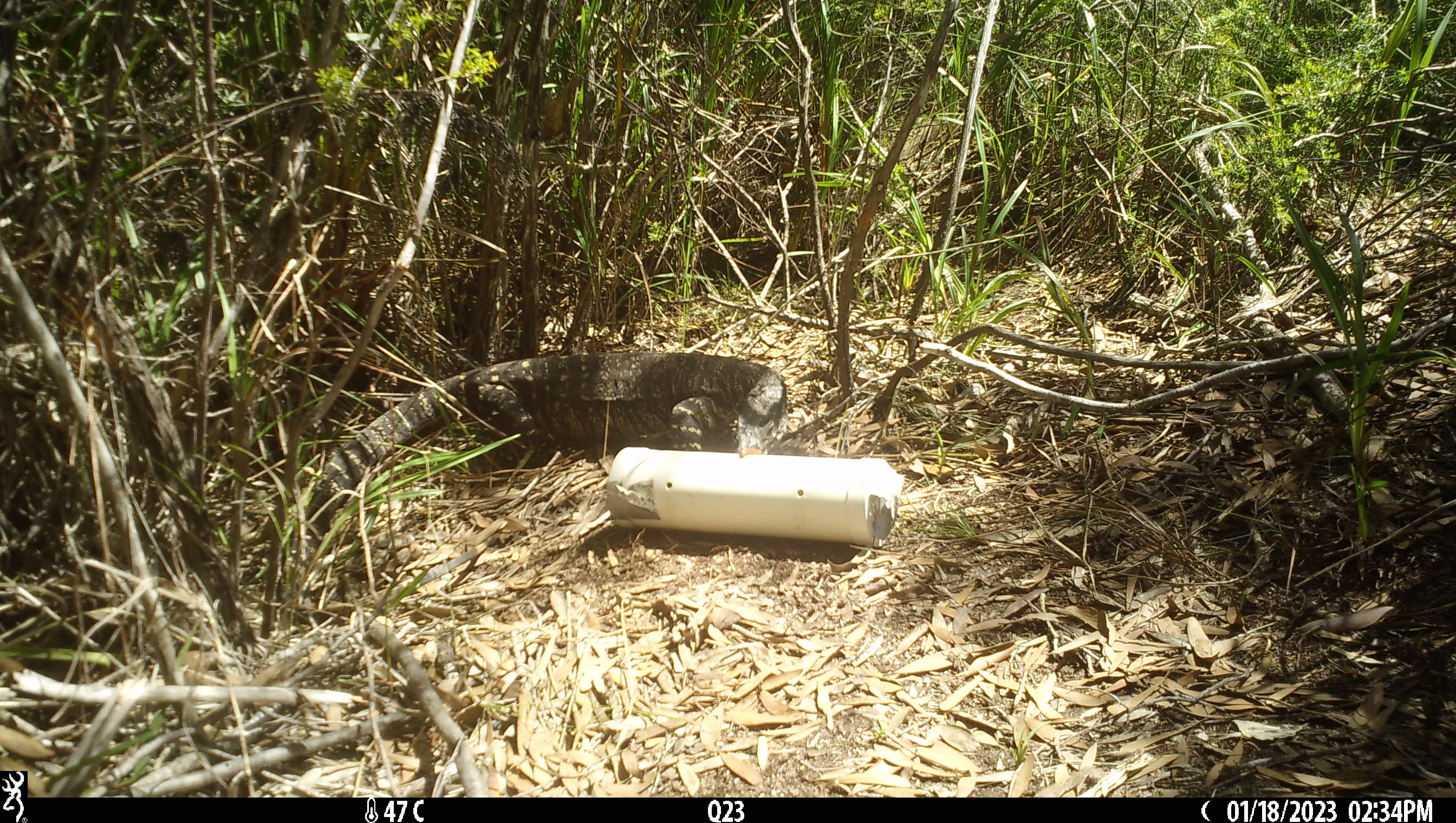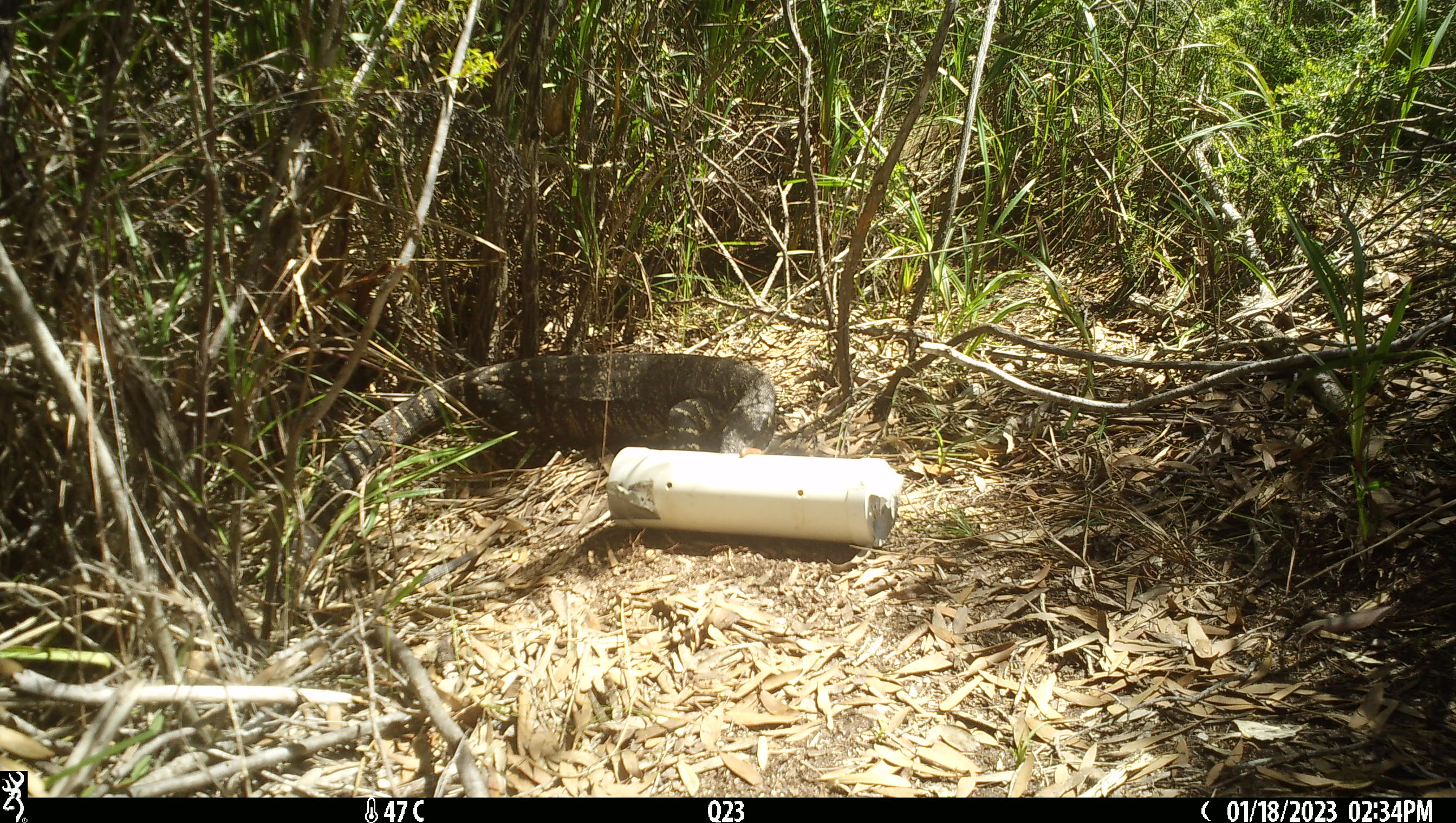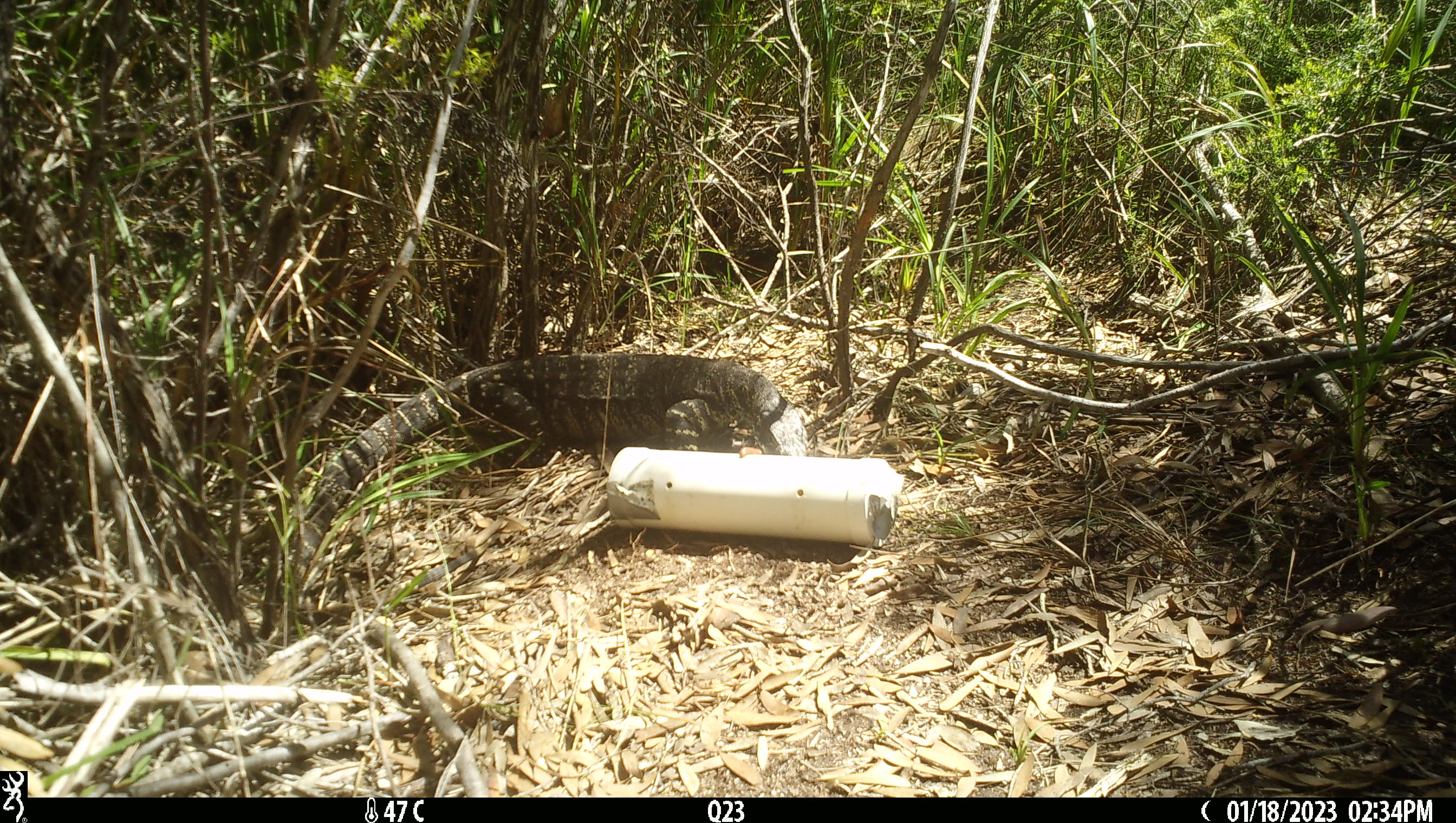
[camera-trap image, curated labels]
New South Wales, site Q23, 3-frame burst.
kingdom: Animalia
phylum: Chordata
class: Reptilia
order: Squamata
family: Varanidae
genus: Varanus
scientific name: Varanus varius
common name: lace monitor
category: goanna